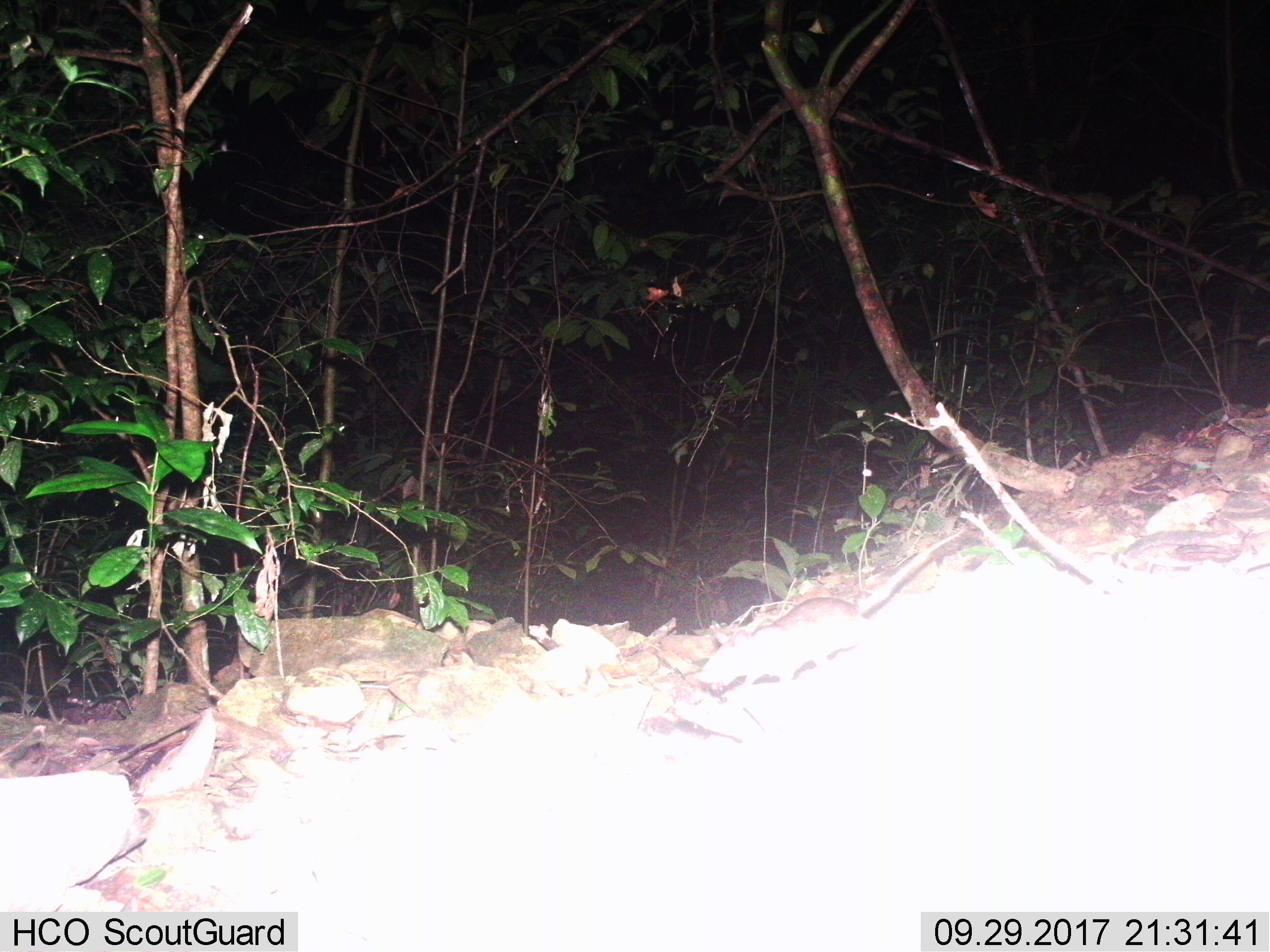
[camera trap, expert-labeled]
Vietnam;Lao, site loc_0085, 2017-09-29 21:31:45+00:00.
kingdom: Animalia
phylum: Chordata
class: Mammalia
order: Rodentia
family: Muridae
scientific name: Muridae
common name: old-world mice and rats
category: unidentified murid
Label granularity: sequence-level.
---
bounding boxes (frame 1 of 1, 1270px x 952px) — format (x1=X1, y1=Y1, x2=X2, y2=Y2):
unidentified murid: (x1=702, y1=527, x2=965, y2=685)